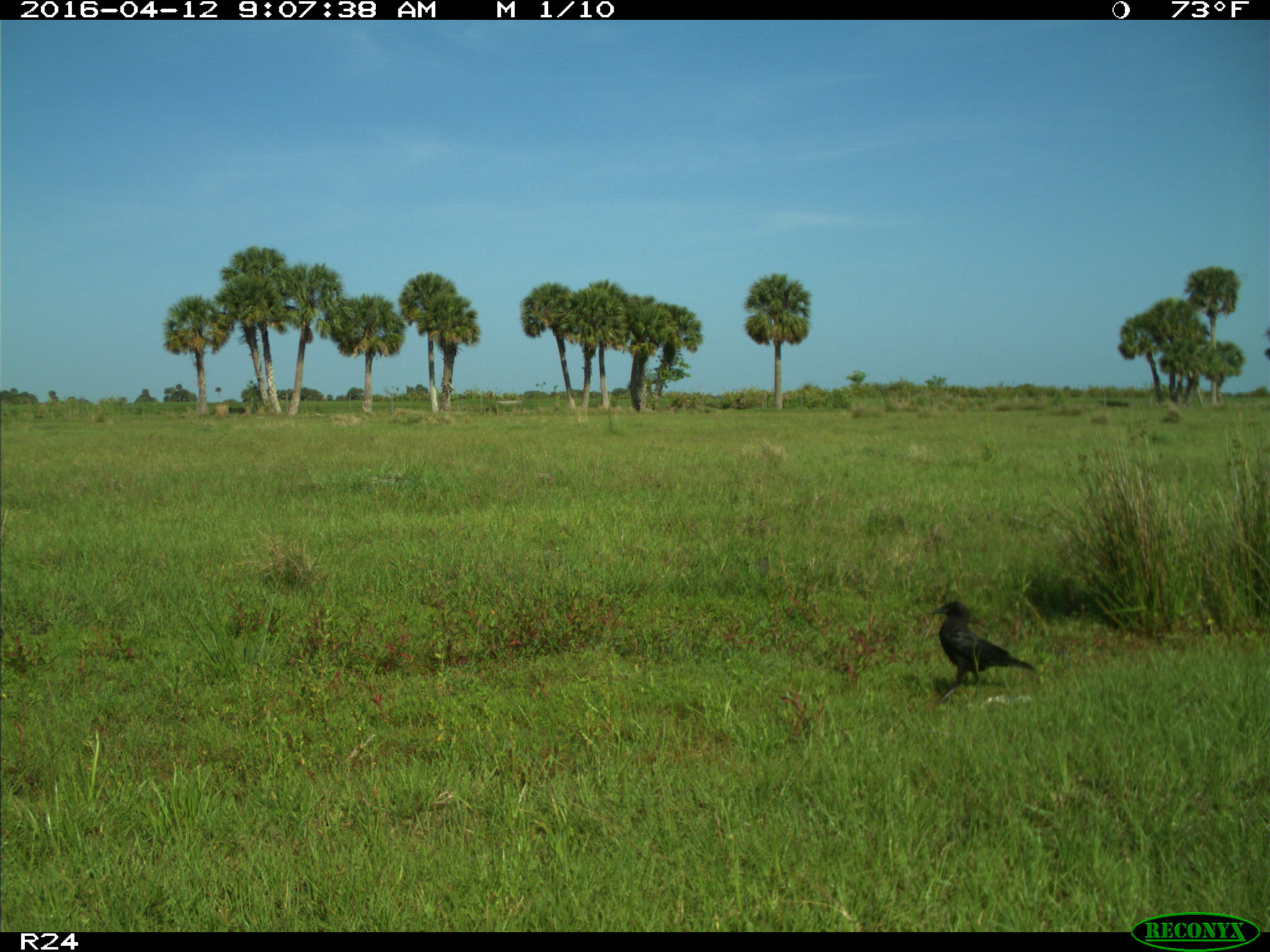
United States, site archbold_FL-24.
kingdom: Animalia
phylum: Chordata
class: Mammalia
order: Carnivora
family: Felidae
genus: Lynx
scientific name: Lynx rufus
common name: bobcat